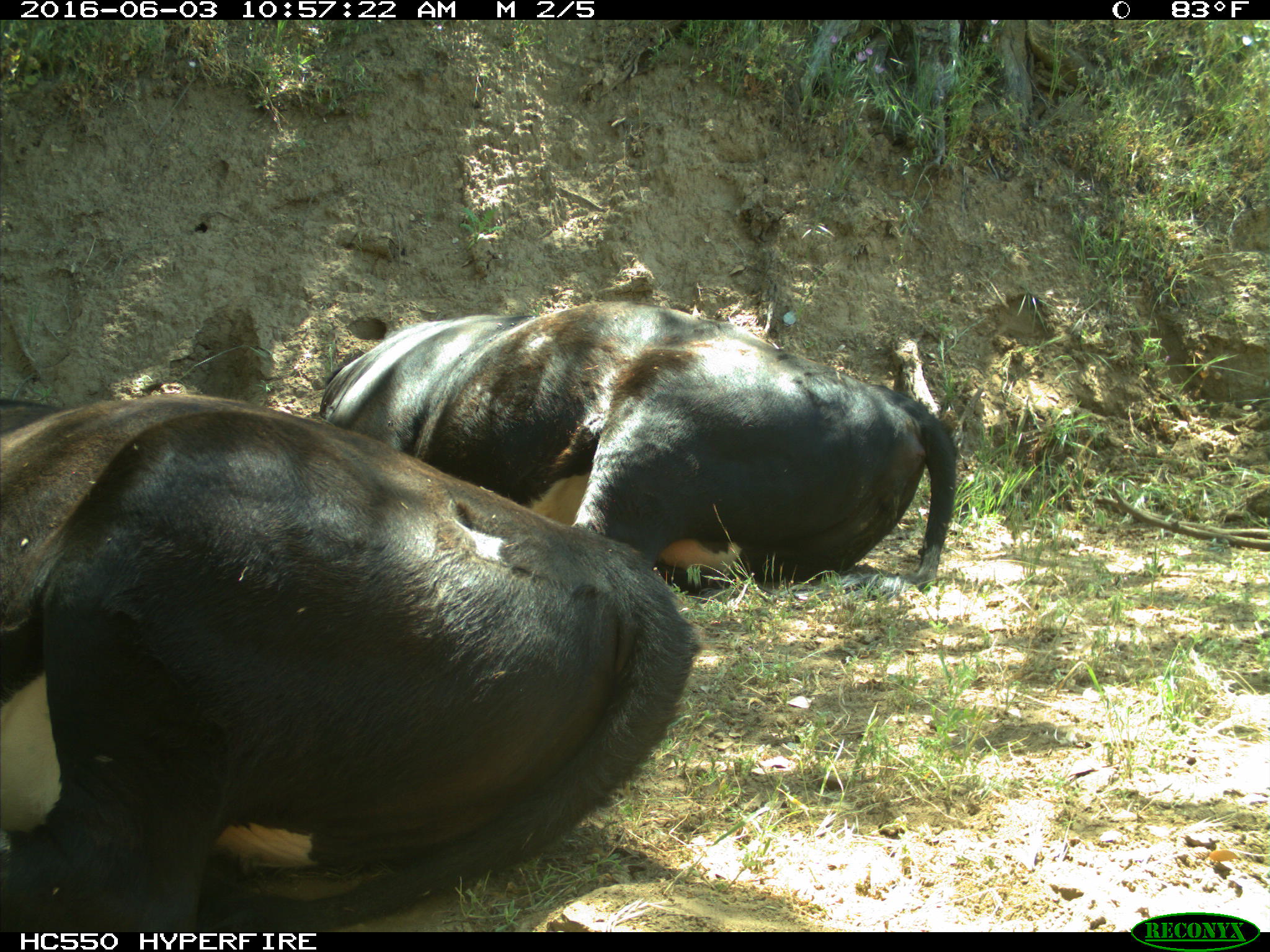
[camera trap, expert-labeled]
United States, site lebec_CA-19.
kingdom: Animalia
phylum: Chordata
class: Mammalia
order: Artiodactyla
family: Bovidae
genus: Bos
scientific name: Bos taurus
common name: domestic cow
Bos taurus (domestic cow).